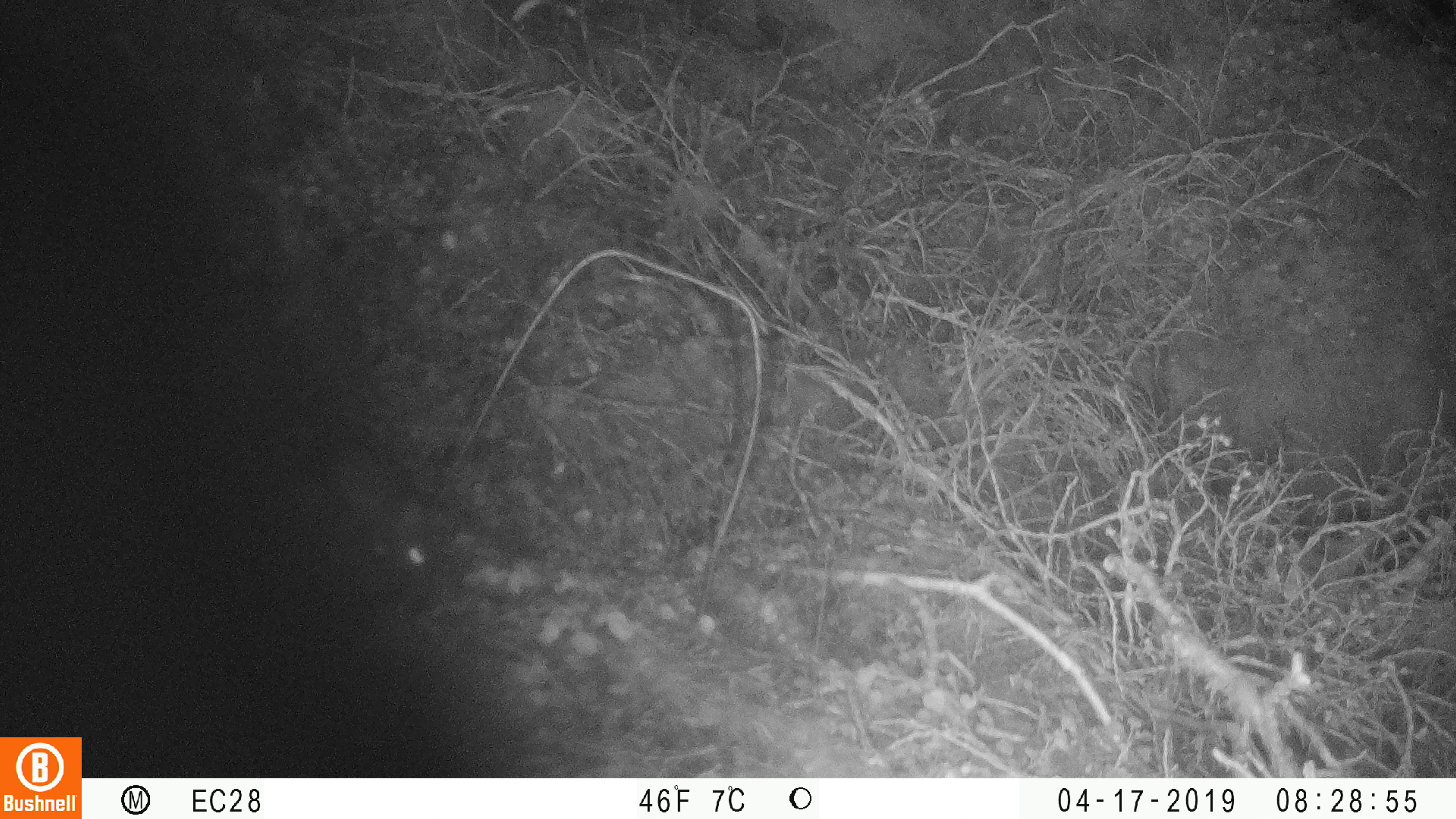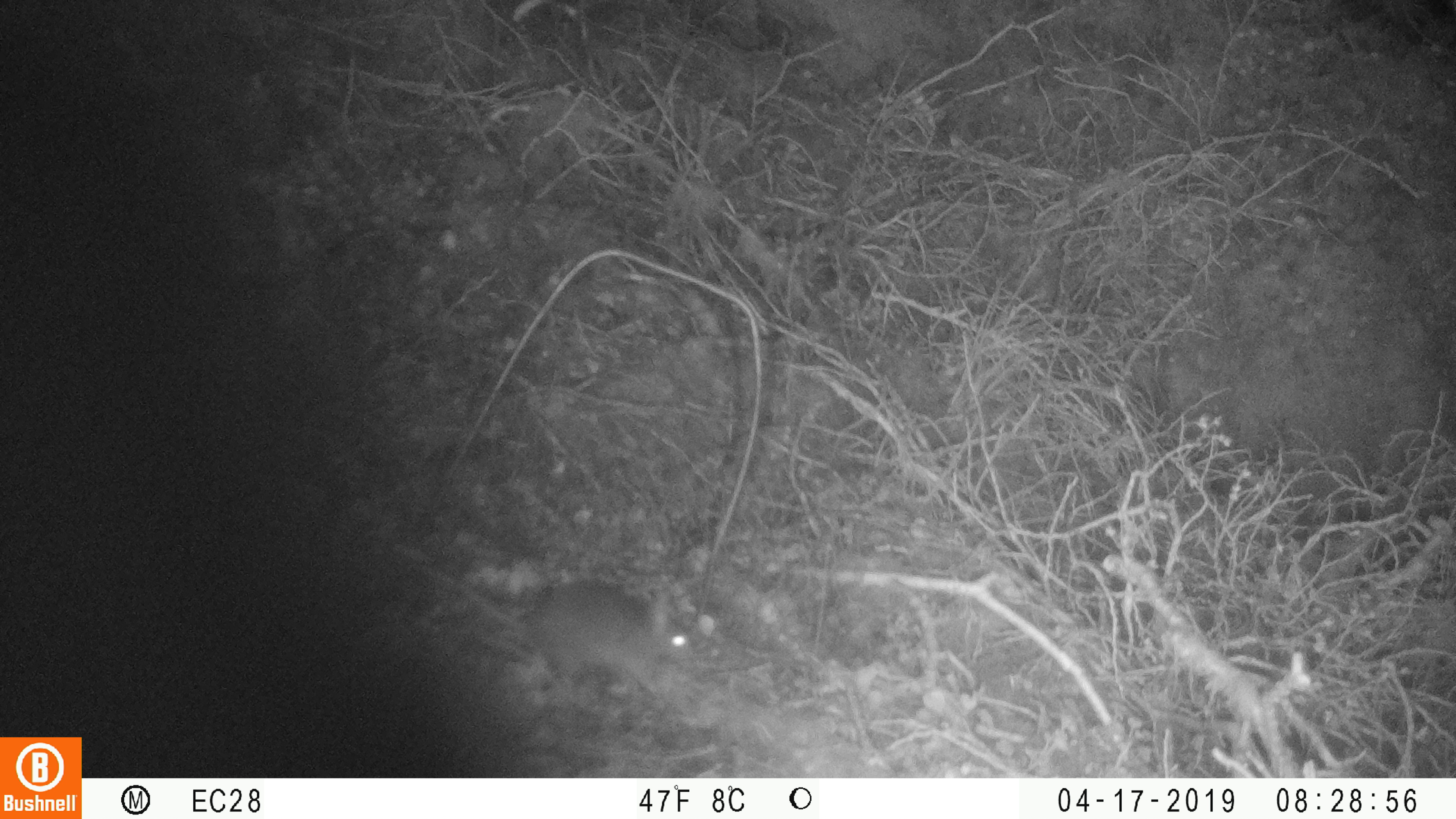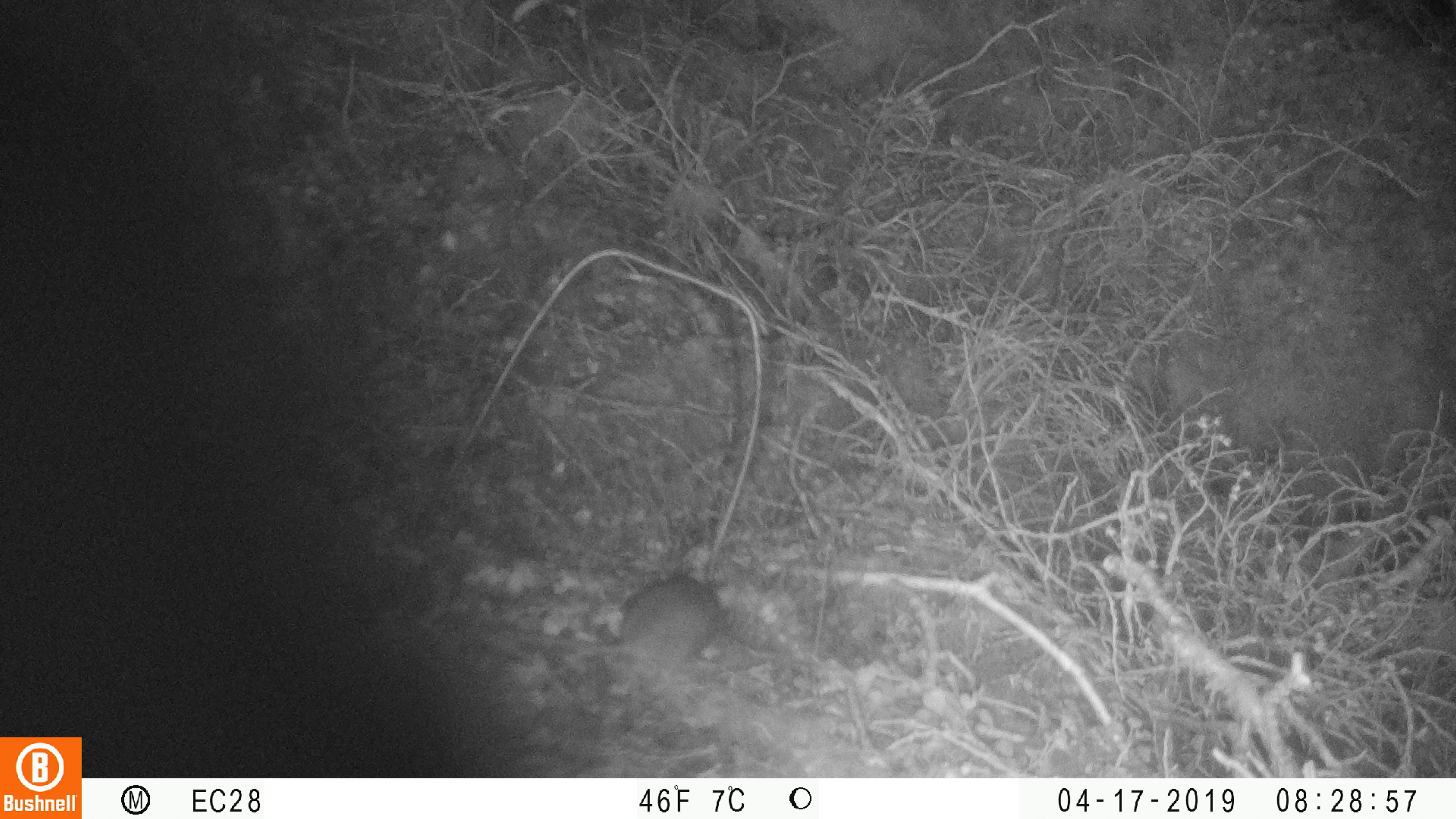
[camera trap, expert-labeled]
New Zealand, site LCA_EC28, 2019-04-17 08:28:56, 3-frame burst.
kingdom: Animalia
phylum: Chordata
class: Mammalia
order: Rodentia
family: Muridae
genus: Mus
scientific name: Mus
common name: mouse